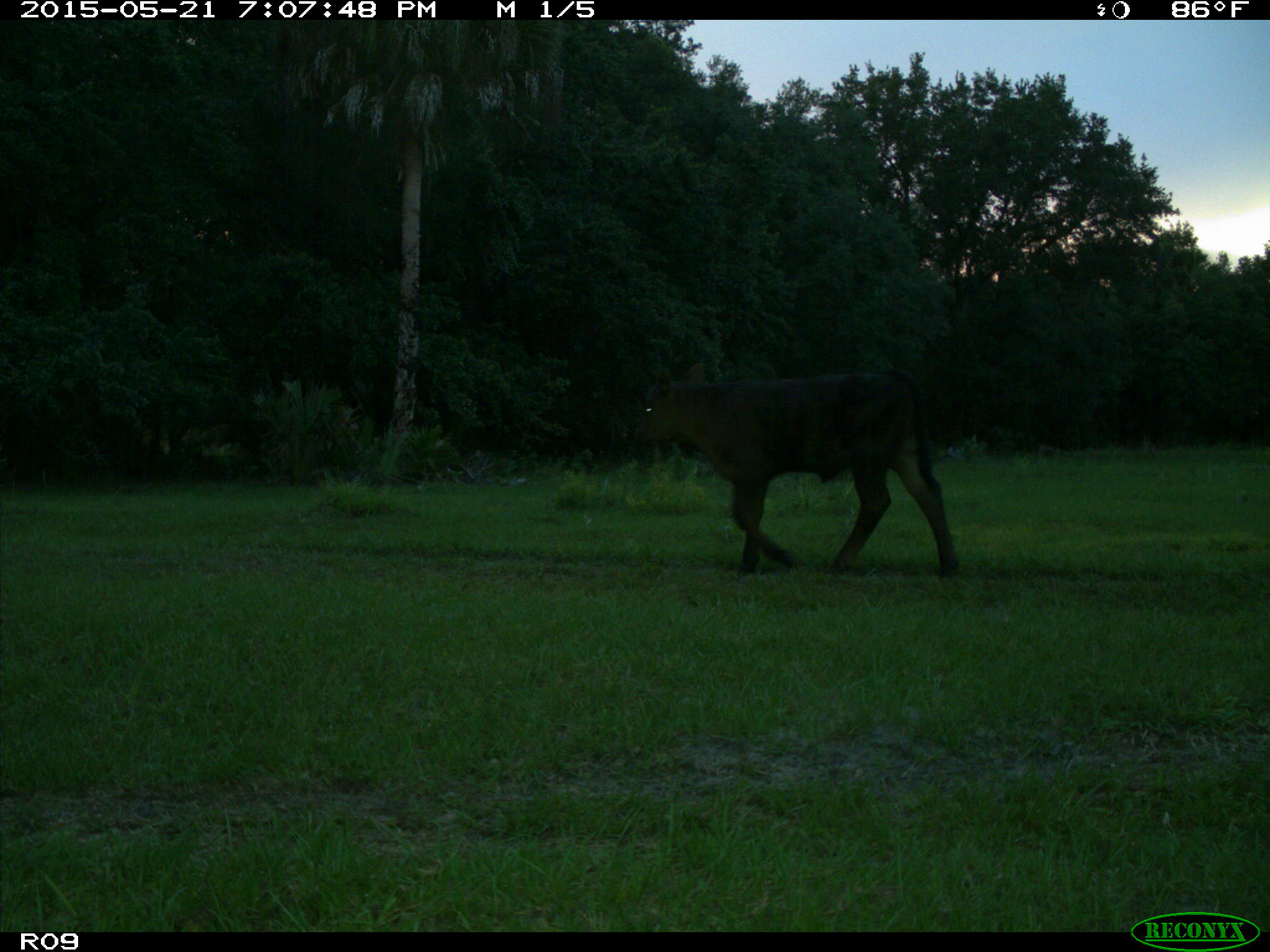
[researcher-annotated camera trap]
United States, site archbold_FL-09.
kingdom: Animalia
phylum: Chordata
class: Mammalia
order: Artiodactyla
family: Bovidae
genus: Bos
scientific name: Bos taurus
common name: domestic cow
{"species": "Bos taurus (domestic cow)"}